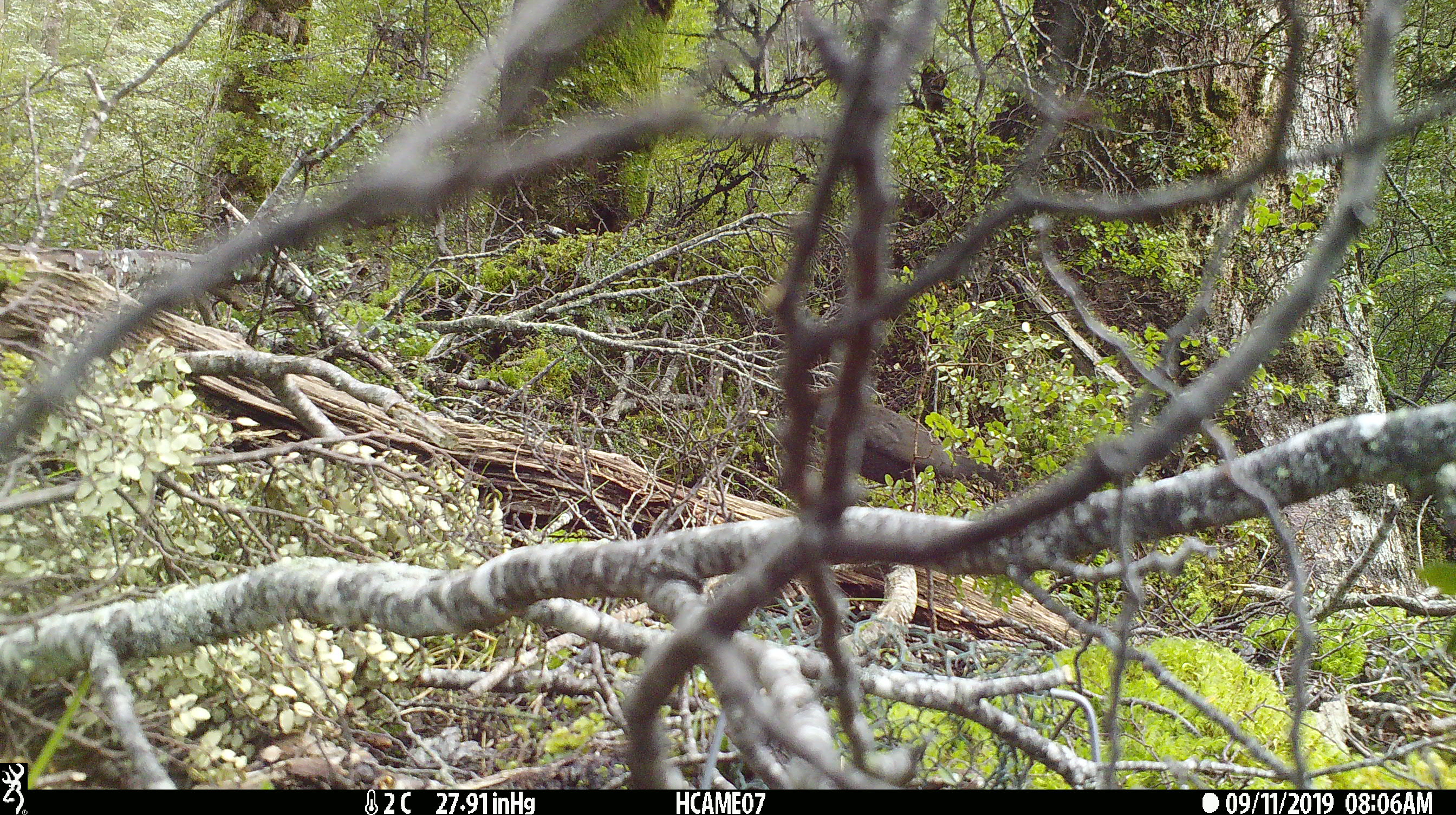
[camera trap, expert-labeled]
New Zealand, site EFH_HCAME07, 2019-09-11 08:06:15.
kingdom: Animalia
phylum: Chordata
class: Aves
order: Passeriformes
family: Turdidae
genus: Turdus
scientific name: Turdus merula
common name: eurasian blackbird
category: blackbird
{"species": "blackbird (eurasian blackbird) (Turdus merula)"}